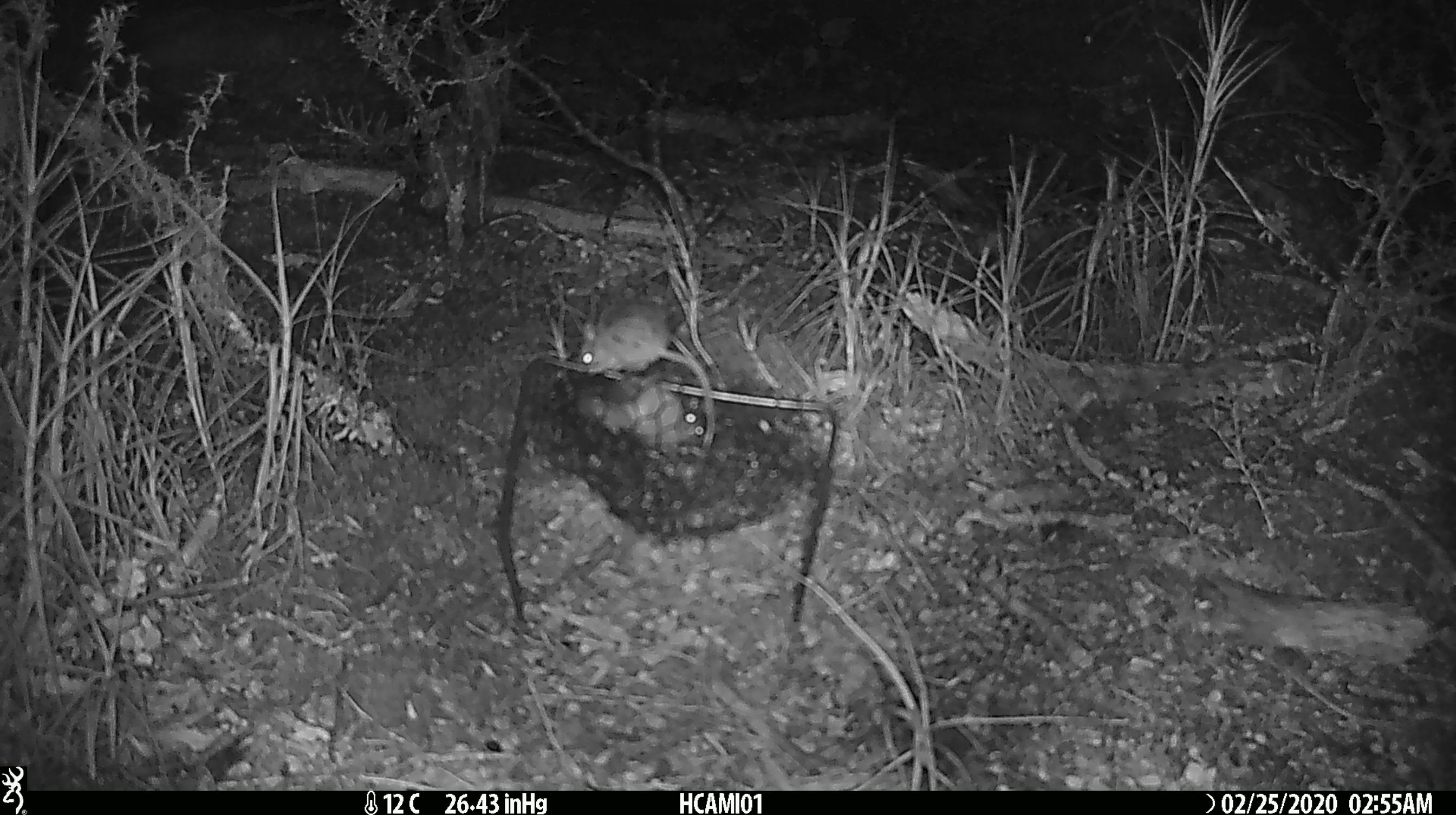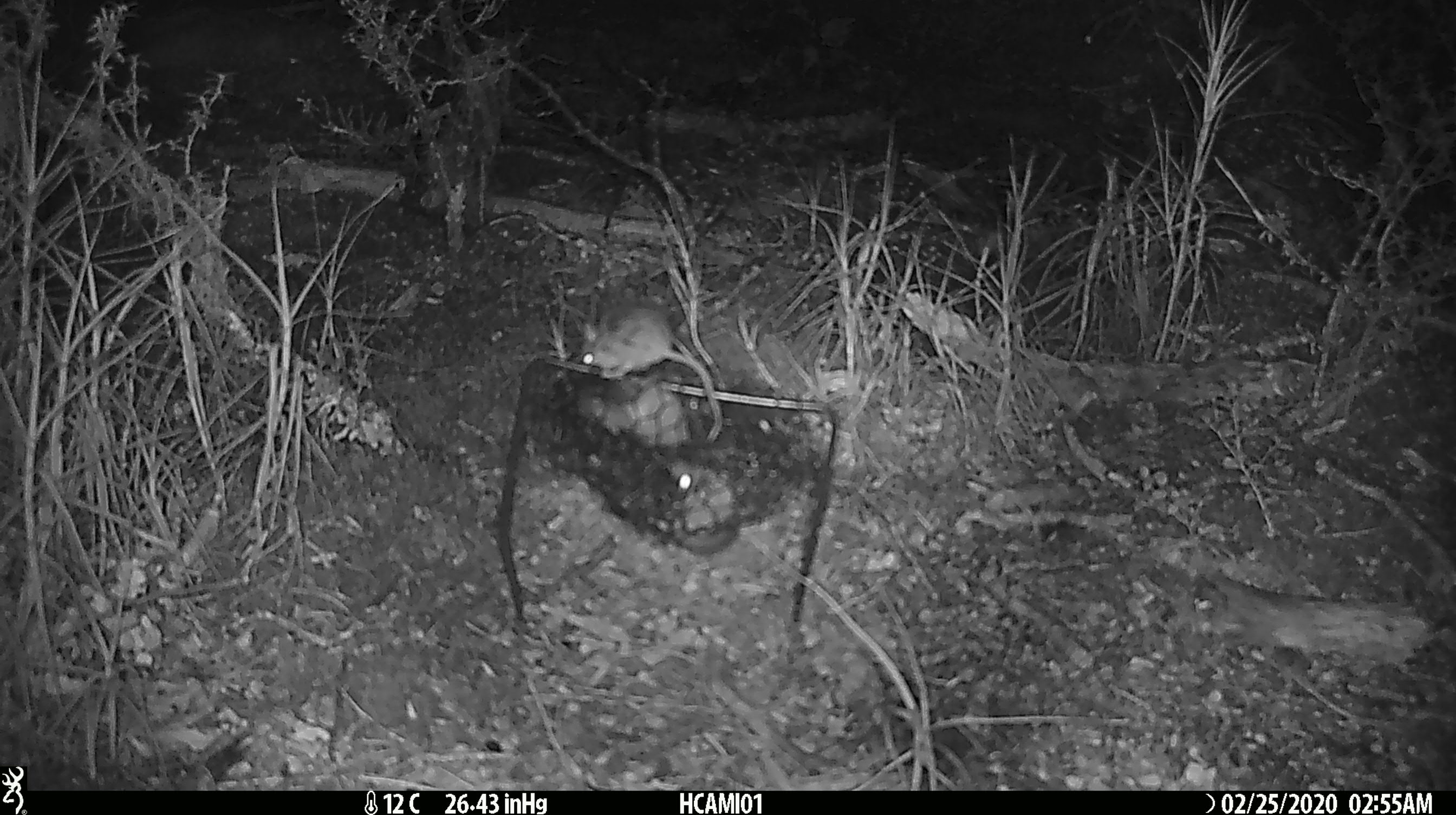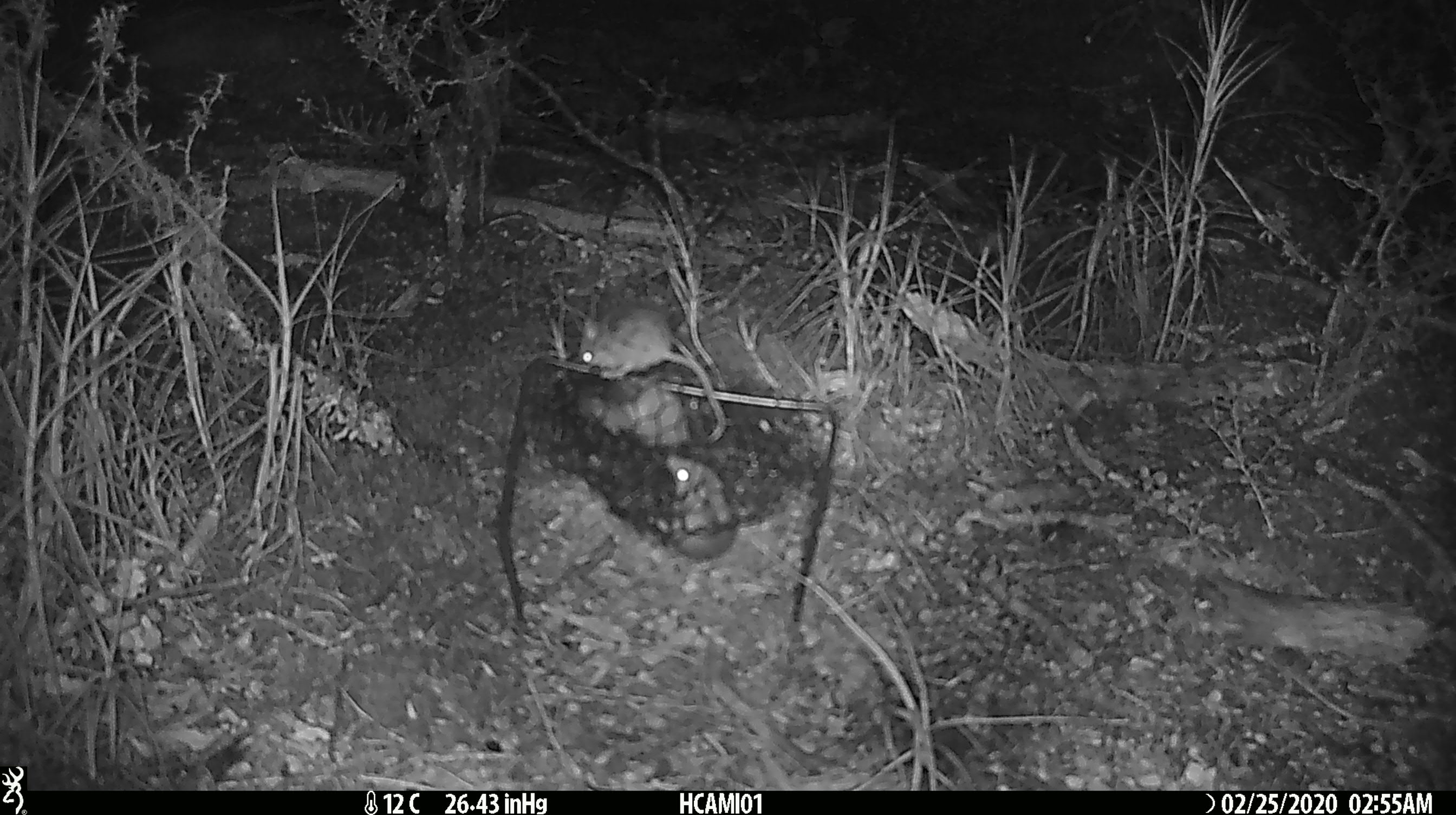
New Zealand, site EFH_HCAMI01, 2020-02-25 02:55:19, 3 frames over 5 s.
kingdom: Animalia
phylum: Chordata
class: Mammalia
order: Rodentia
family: Muridae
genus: Mus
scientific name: Mus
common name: mouse